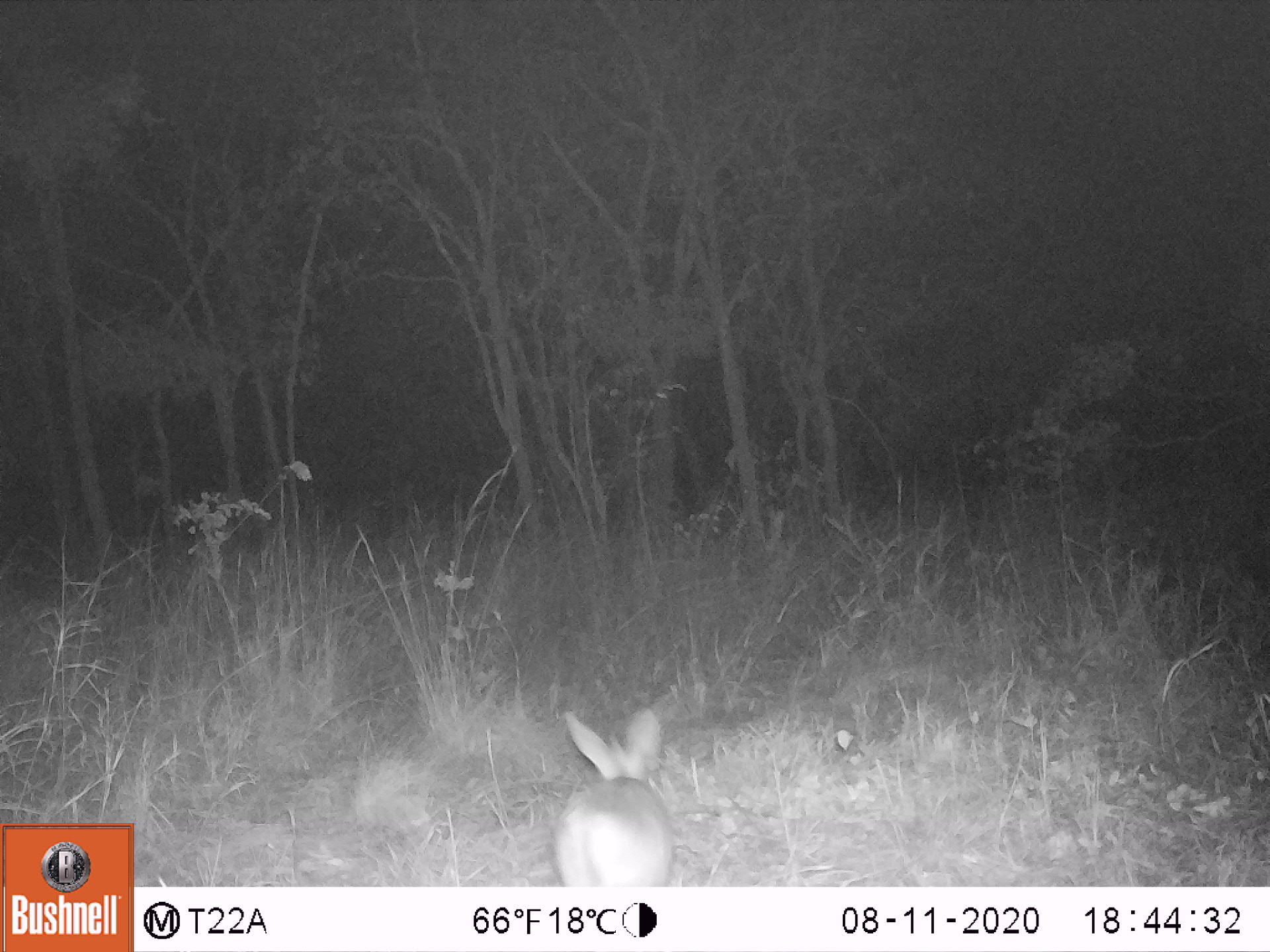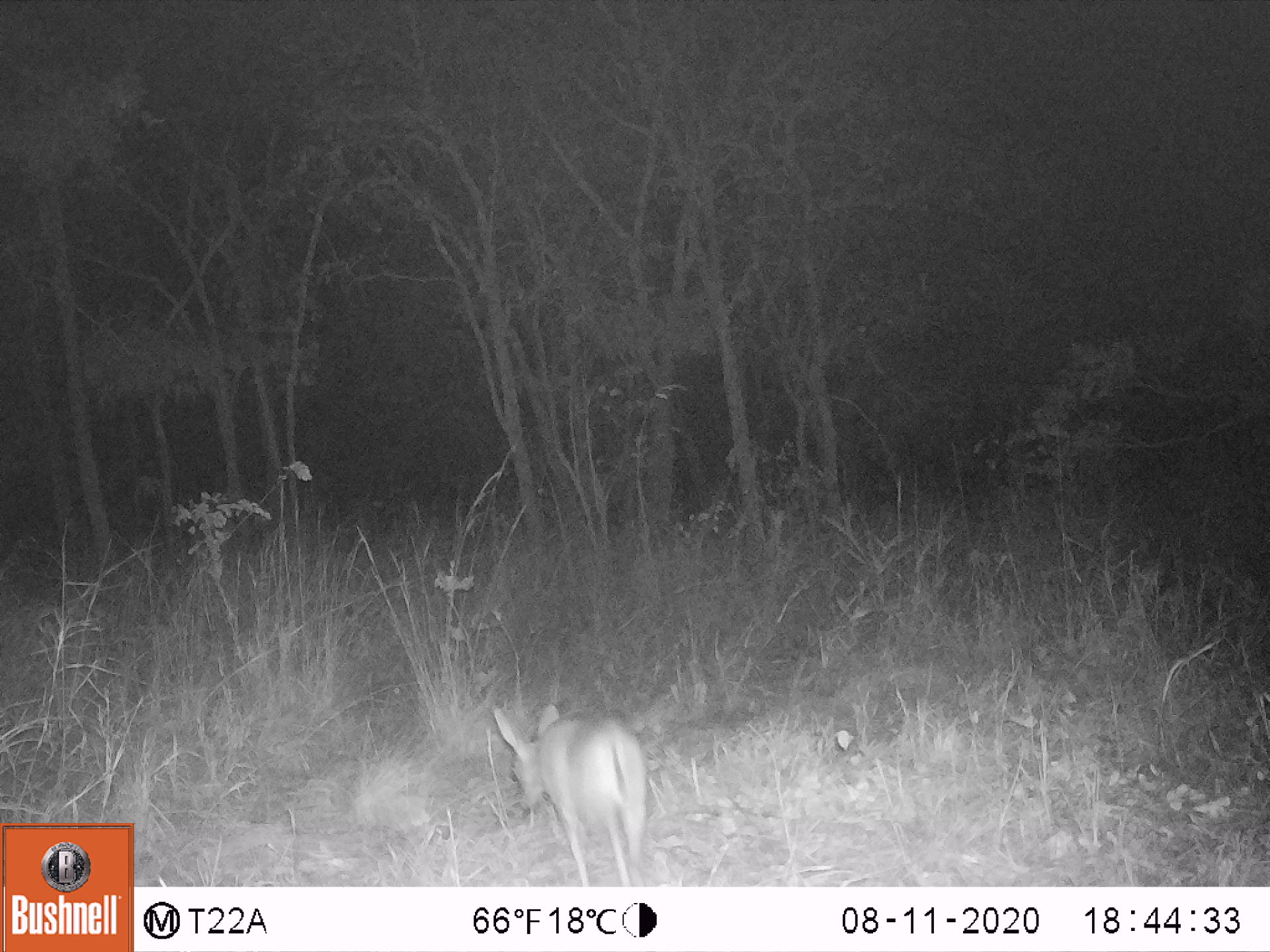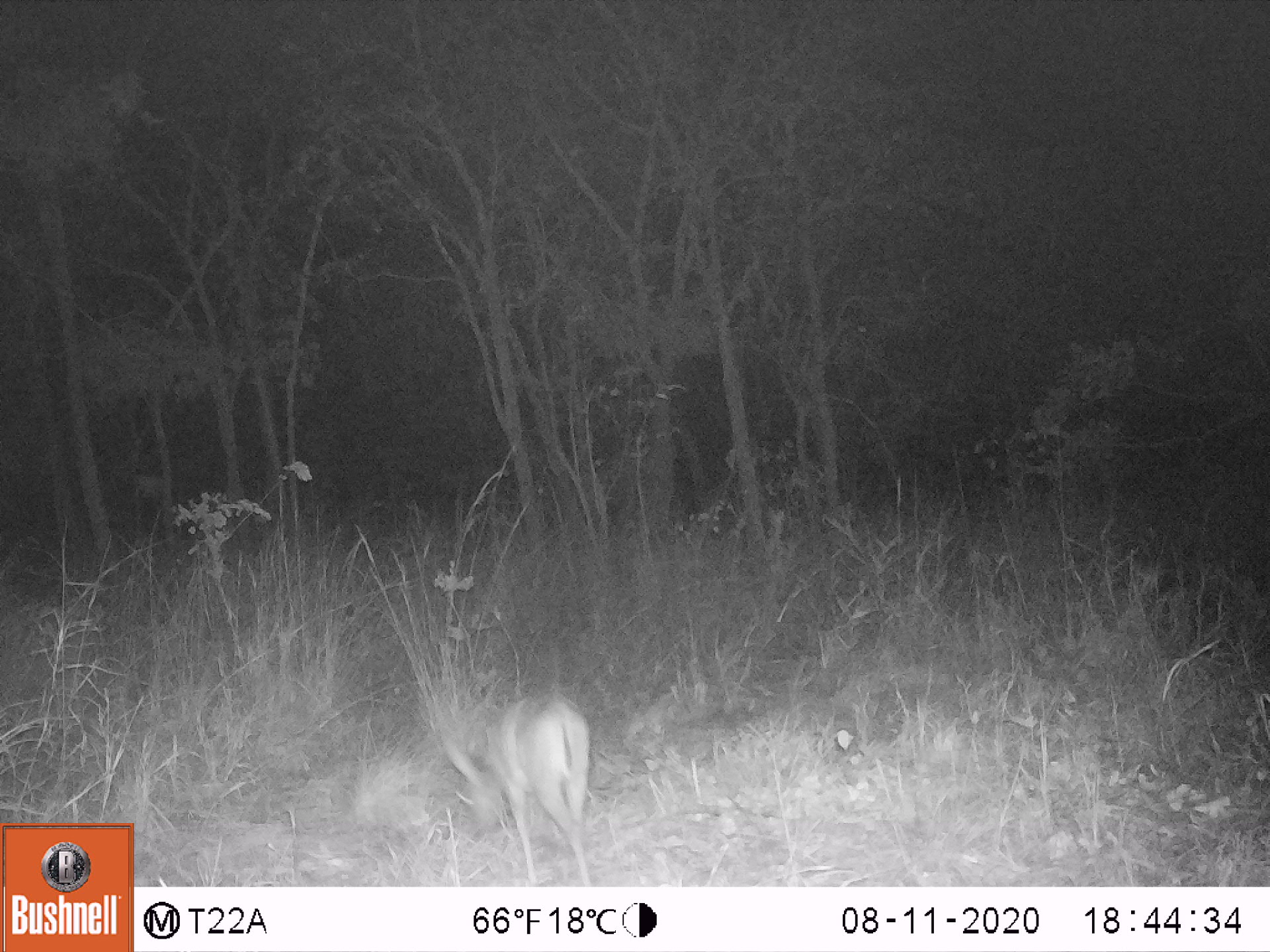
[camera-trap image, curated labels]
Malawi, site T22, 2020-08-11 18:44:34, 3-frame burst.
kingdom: Animalia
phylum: Chordata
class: Mammalia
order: Artiodactyla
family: Bovidae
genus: Sylvicapra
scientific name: Sylvicapra grimmia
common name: common duiker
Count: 1.